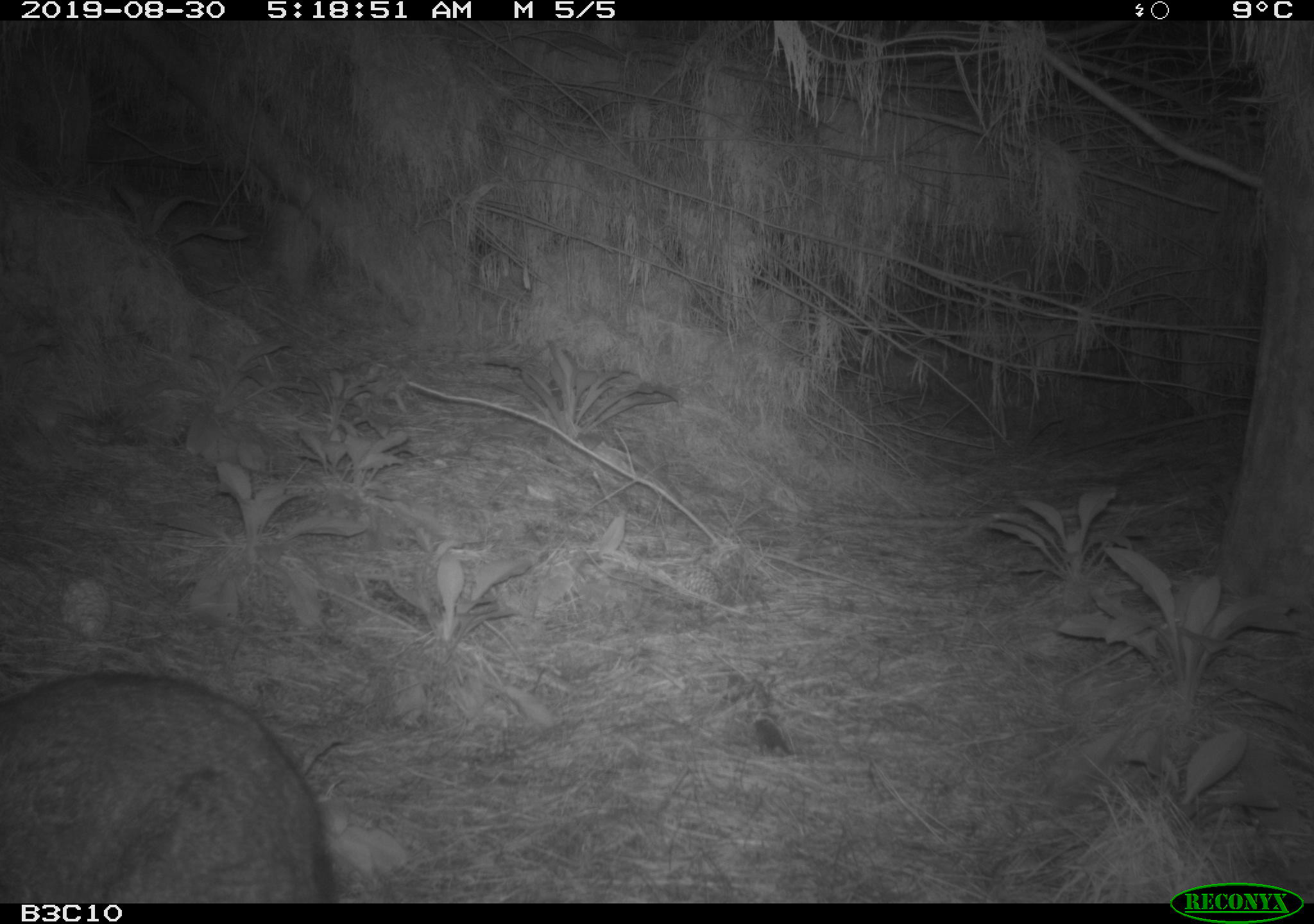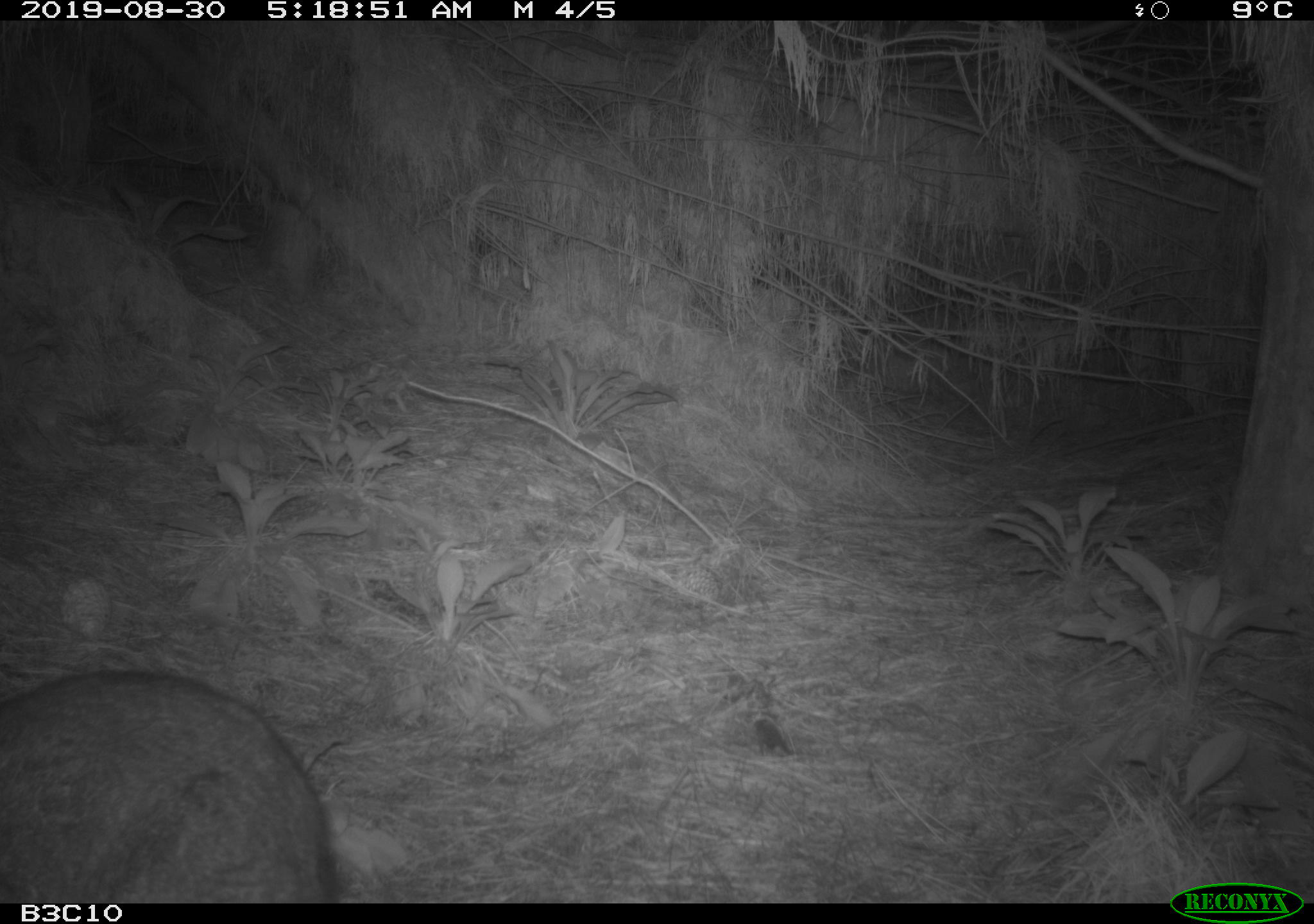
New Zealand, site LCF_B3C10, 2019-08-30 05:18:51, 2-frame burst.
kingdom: Animalia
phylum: Chordata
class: Mammalia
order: Diprotodontia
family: Macropodidae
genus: Notamacropus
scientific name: Notamacropus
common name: wallaby